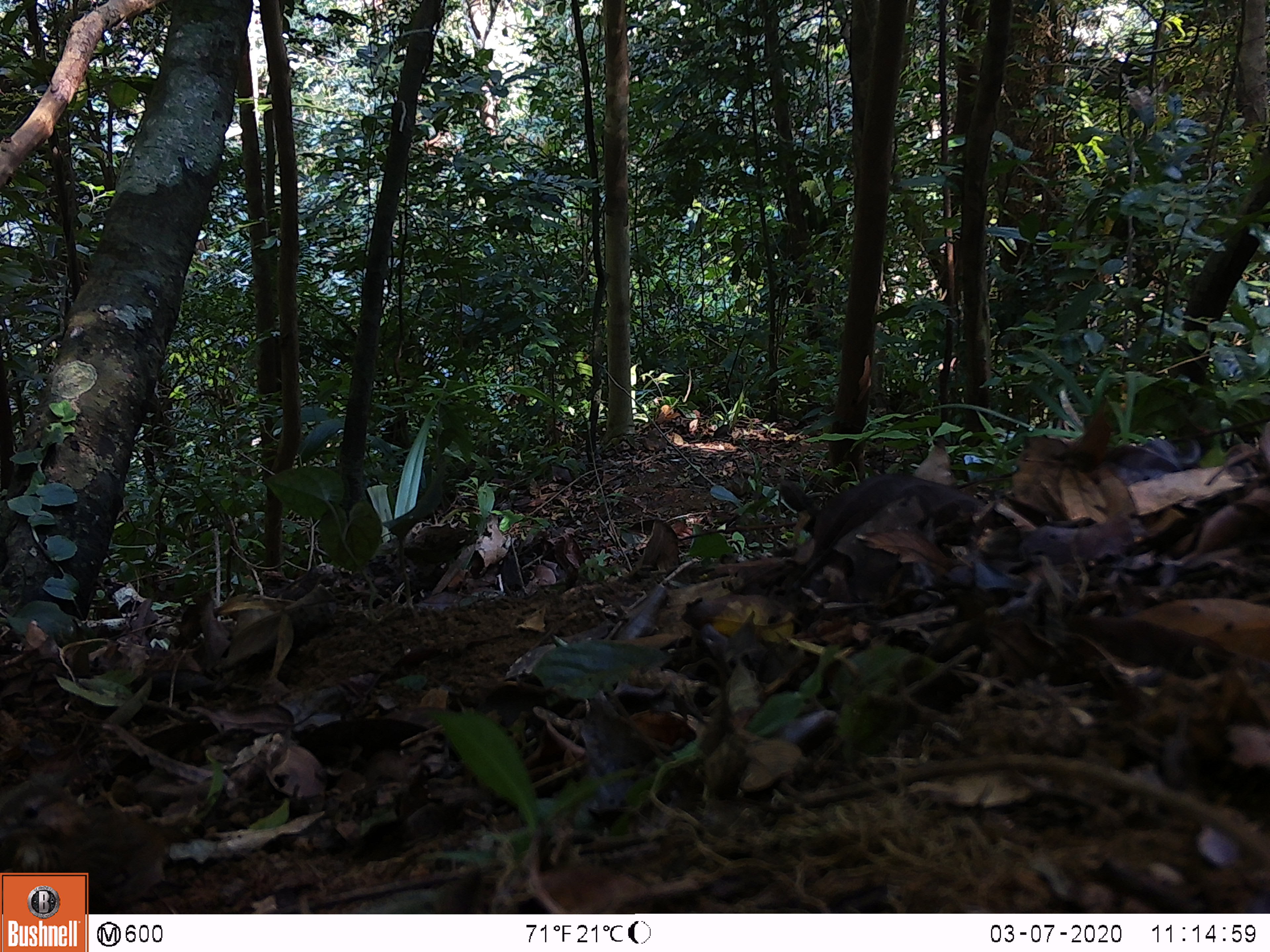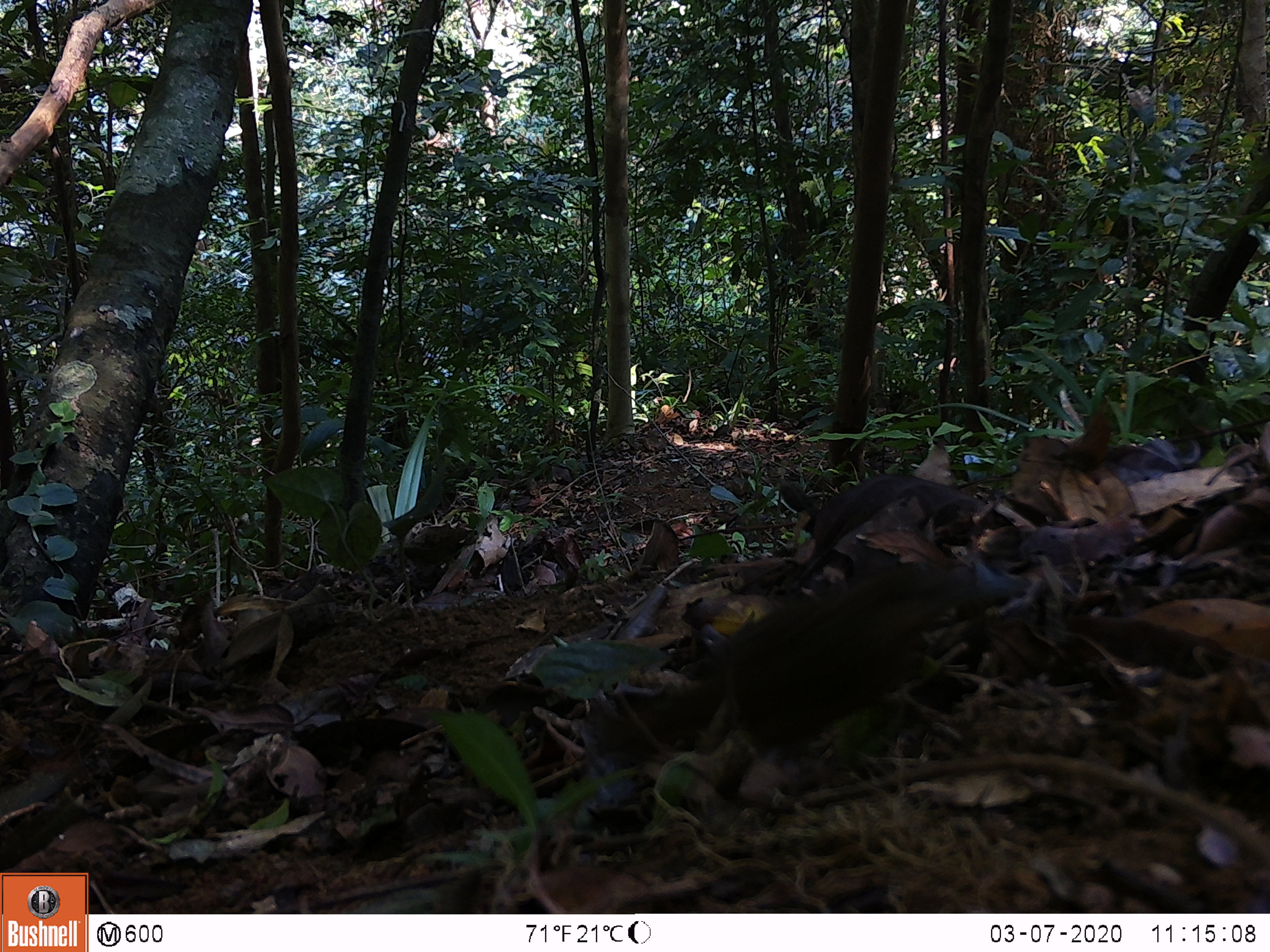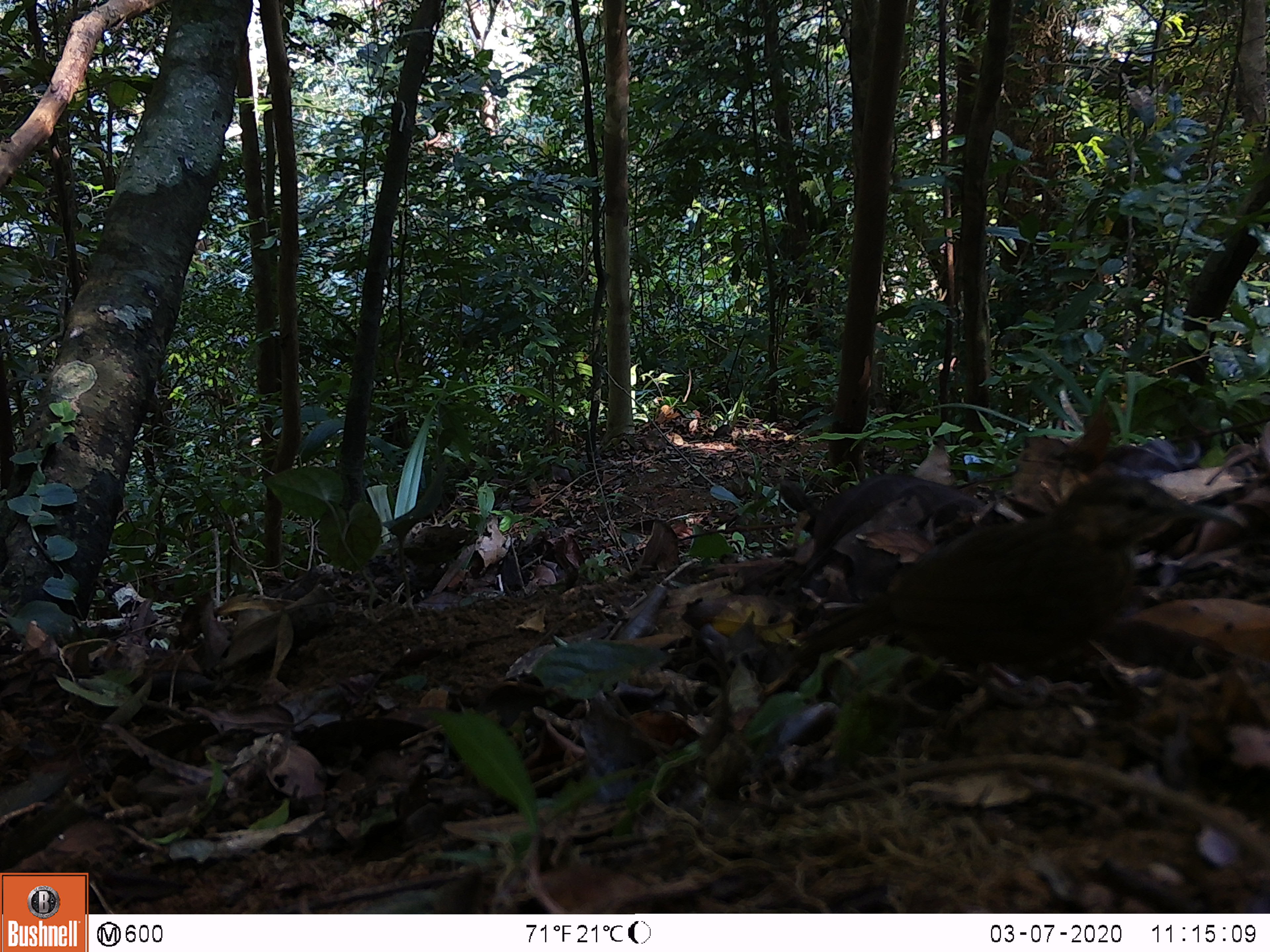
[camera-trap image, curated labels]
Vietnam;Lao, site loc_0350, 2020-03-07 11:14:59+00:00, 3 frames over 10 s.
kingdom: Animalia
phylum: Chordata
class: Aves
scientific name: Aves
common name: bird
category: unidentified bird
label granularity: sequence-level